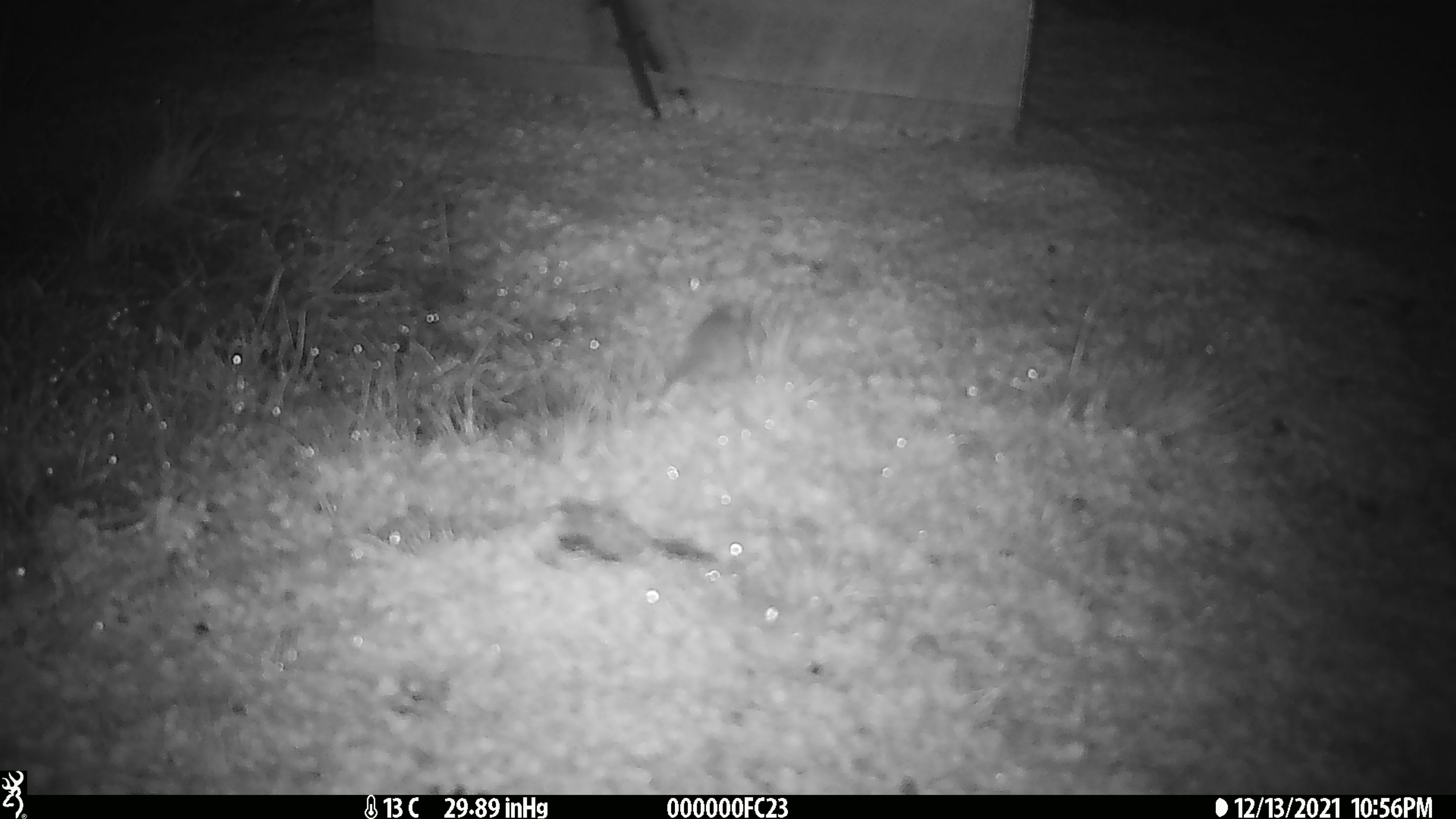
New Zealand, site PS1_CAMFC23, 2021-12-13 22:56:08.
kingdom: Animalia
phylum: Chordata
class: Mammalia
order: Rodentia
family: Muridae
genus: Mus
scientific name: Mus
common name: mouse